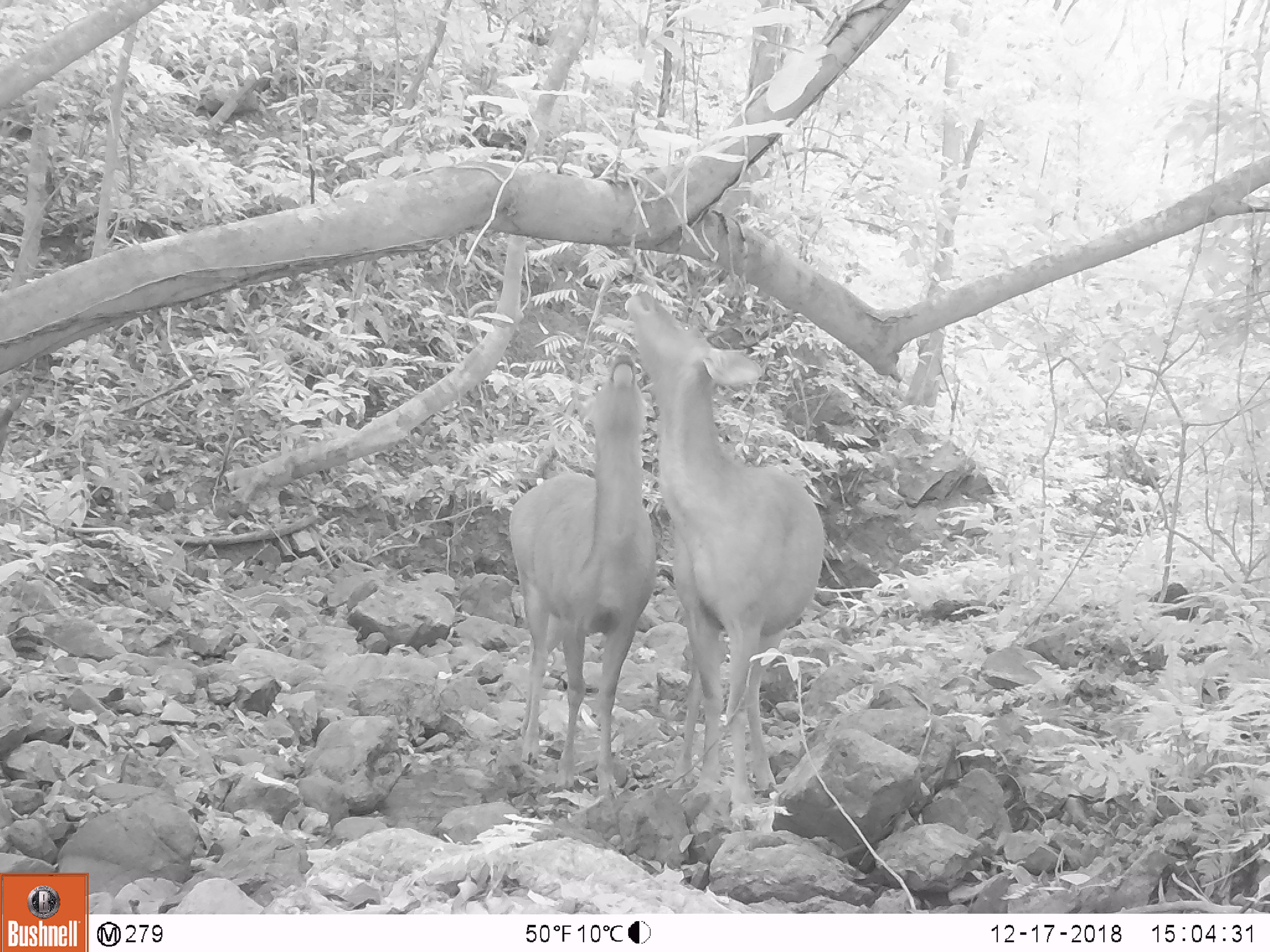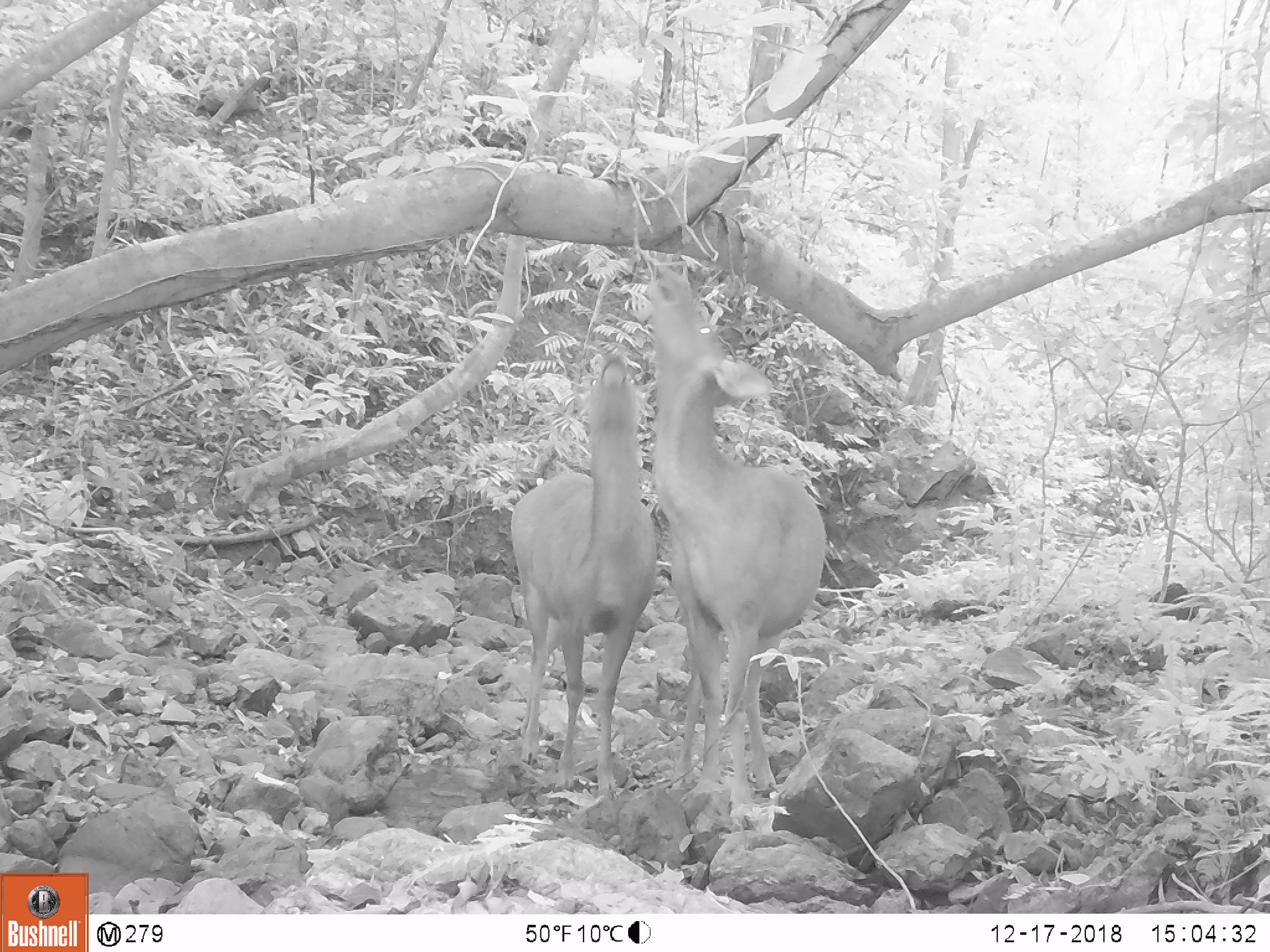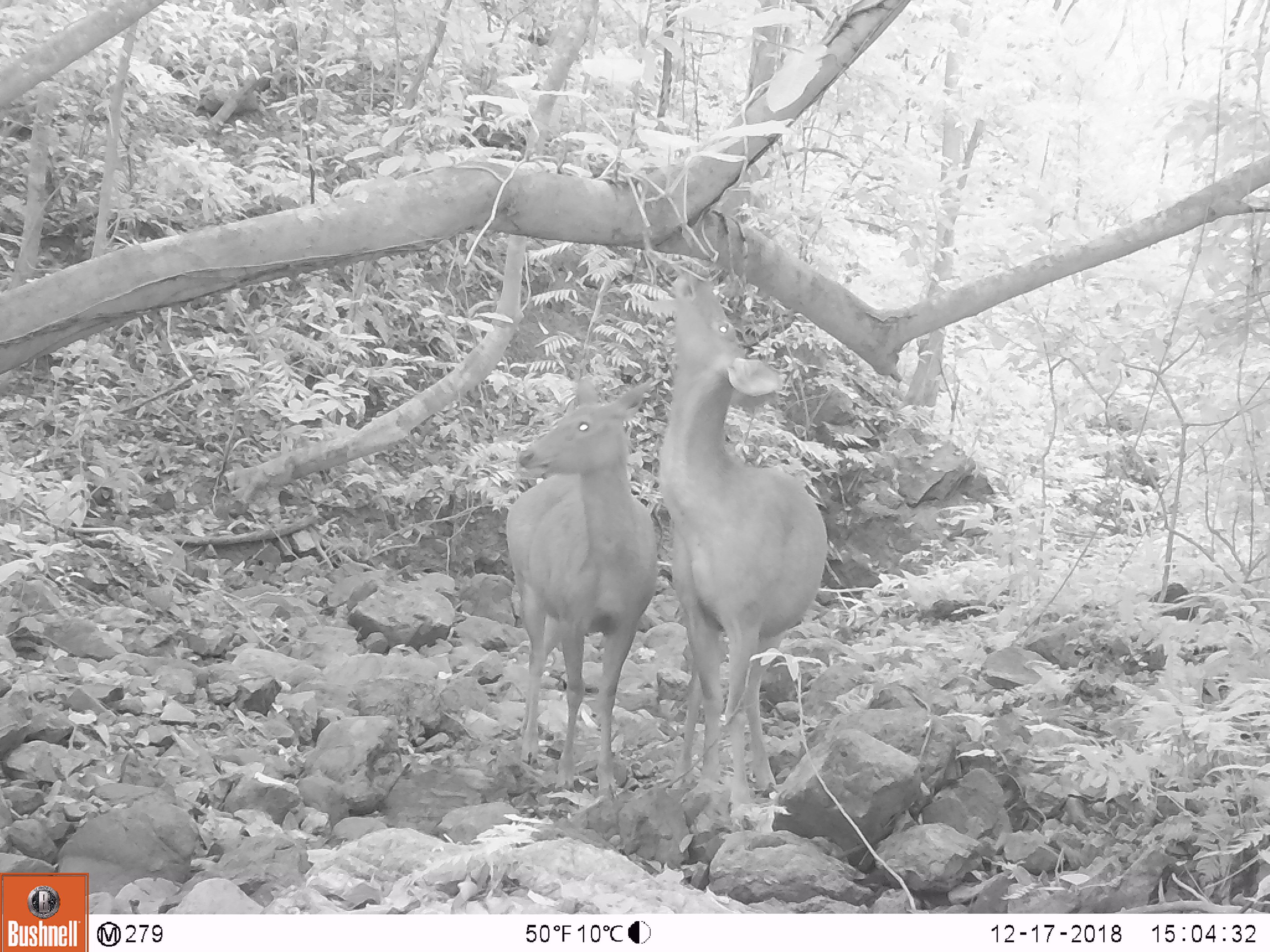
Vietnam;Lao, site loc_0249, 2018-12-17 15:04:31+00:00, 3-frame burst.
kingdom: Animalia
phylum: Chordata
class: Mammalia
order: Artiodactyla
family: Cervidae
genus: Rusa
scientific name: Rusa unicolor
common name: sambar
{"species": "sambar (Rusa unicolor)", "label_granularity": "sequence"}